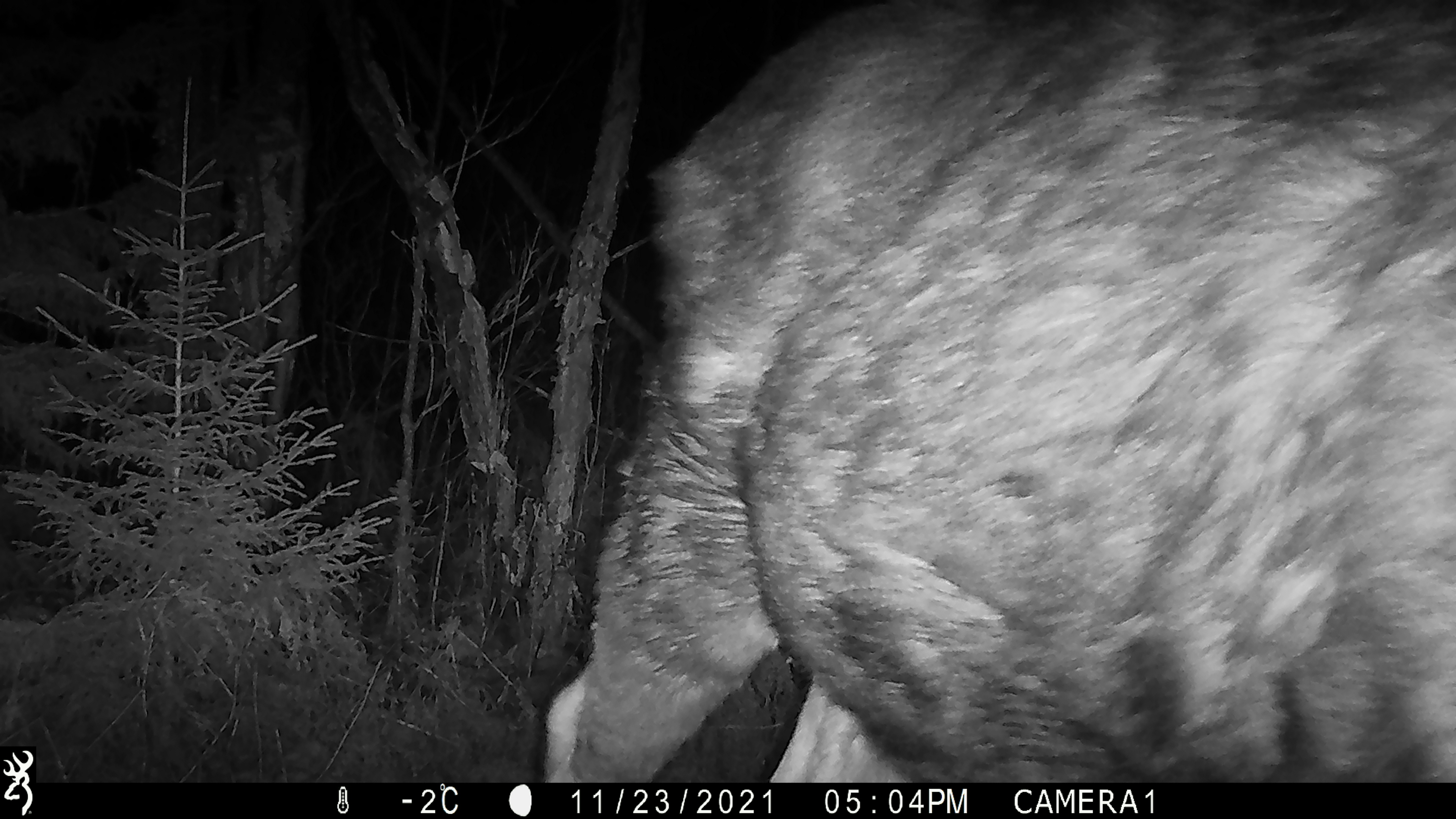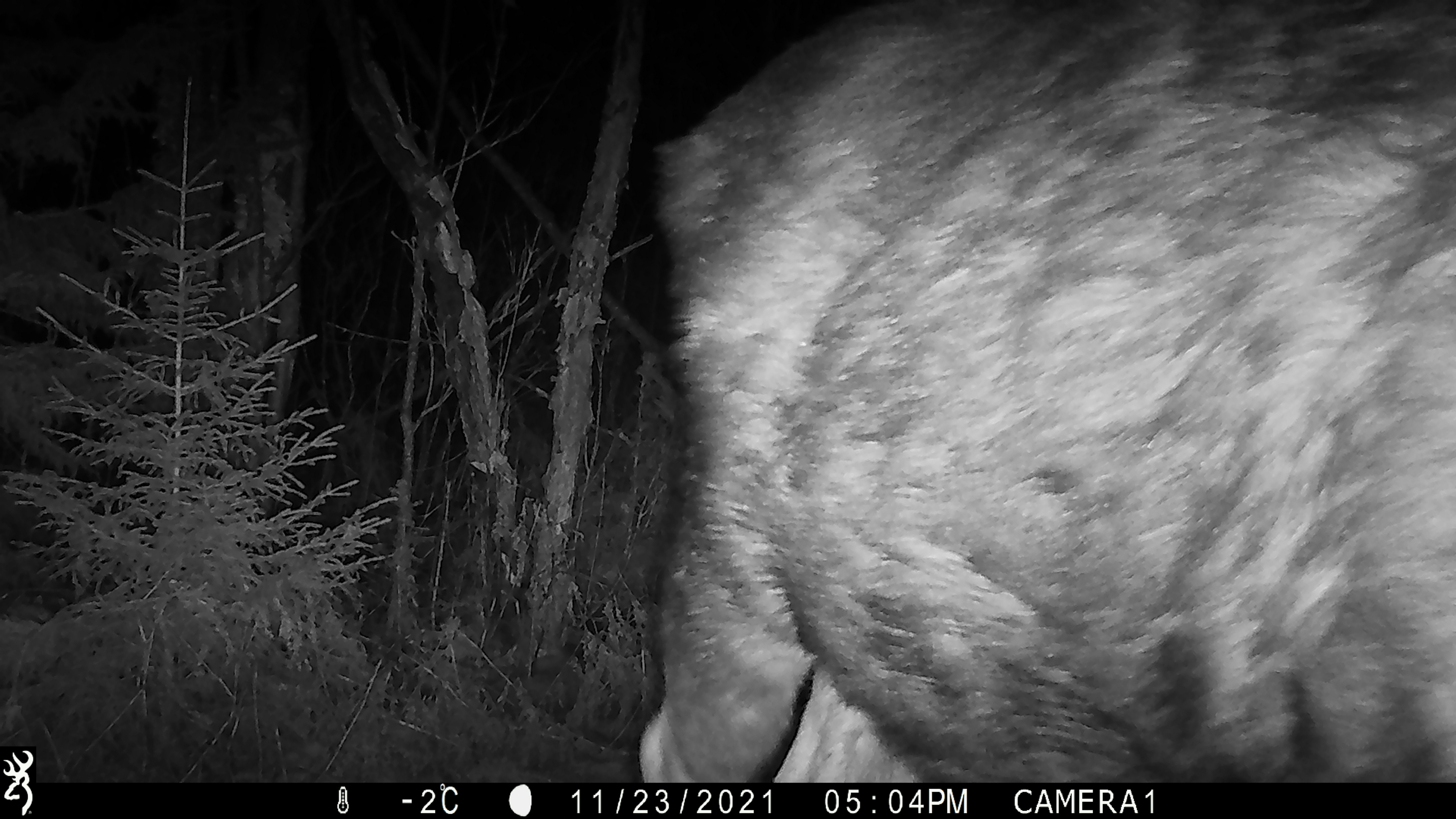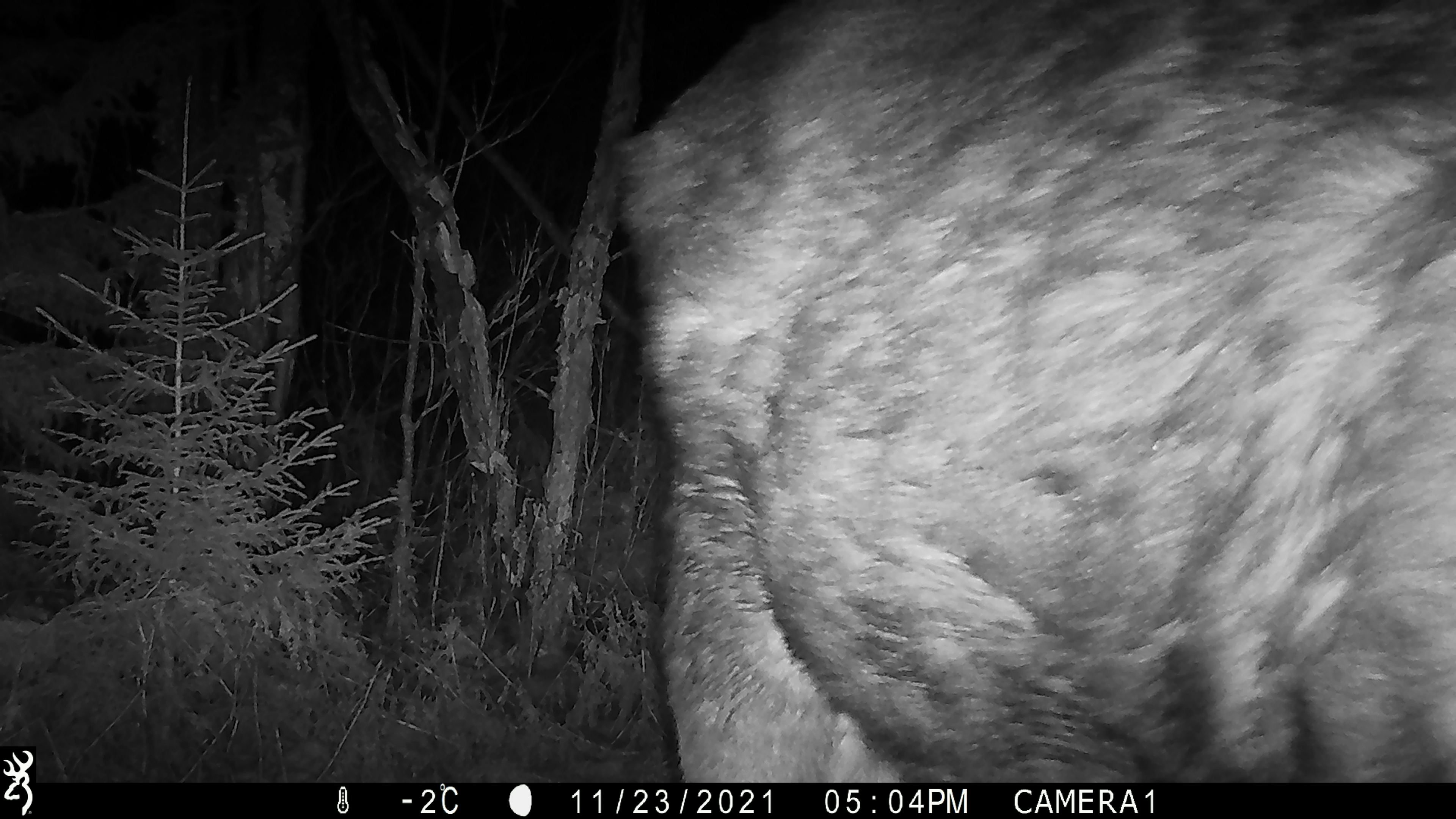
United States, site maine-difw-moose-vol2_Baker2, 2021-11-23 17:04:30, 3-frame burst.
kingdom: Animalia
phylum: Chordata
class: Mammalia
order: Artiodactyla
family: Cervidae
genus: Alces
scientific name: Alces alces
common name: moose